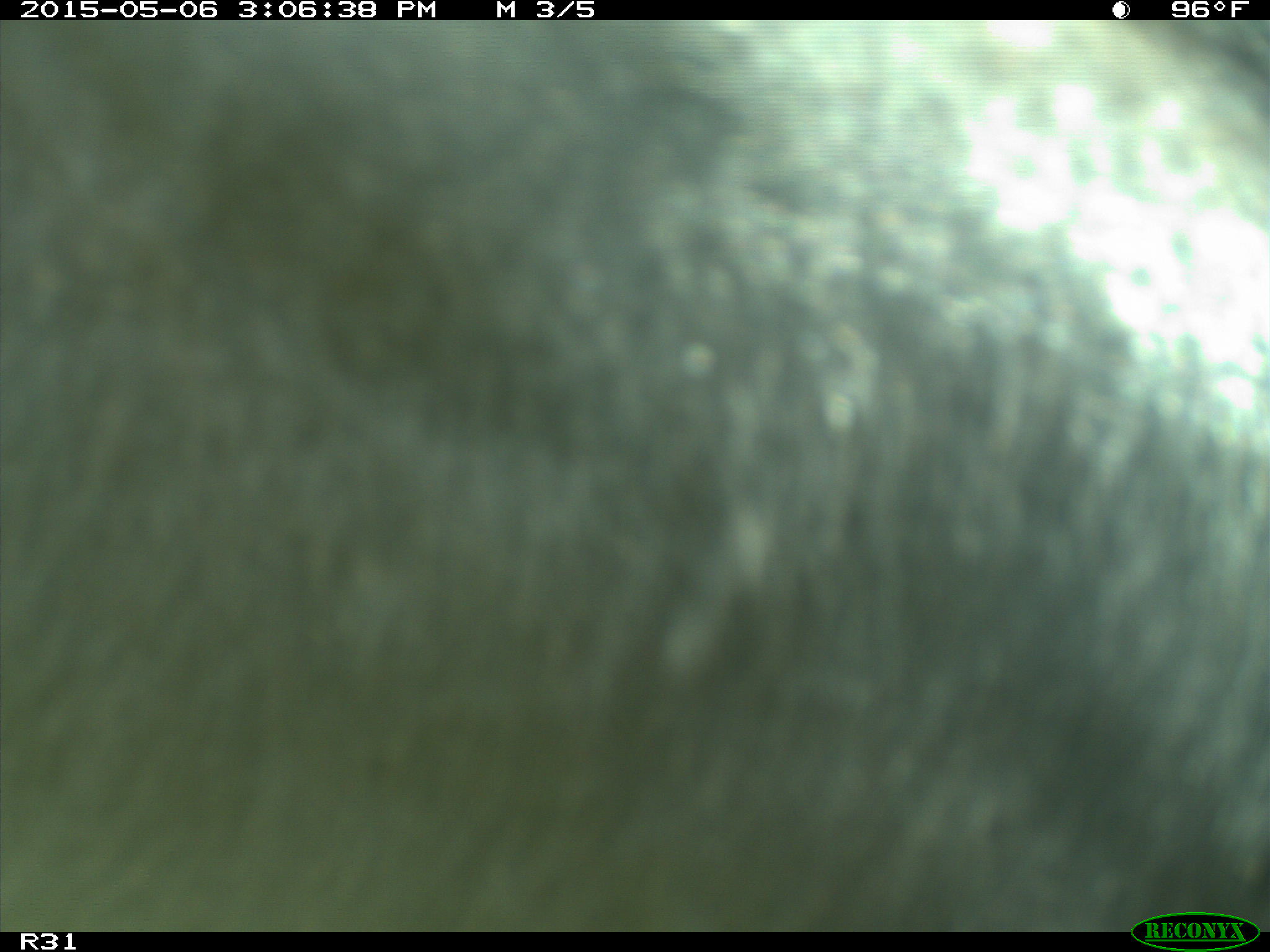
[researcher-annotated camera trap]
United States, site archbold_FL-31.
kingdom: Animalia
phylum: Chordata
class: Mammalia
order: Artiodactyla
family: Bovidae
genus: Bos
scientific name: Bos taurus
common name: domestic cow